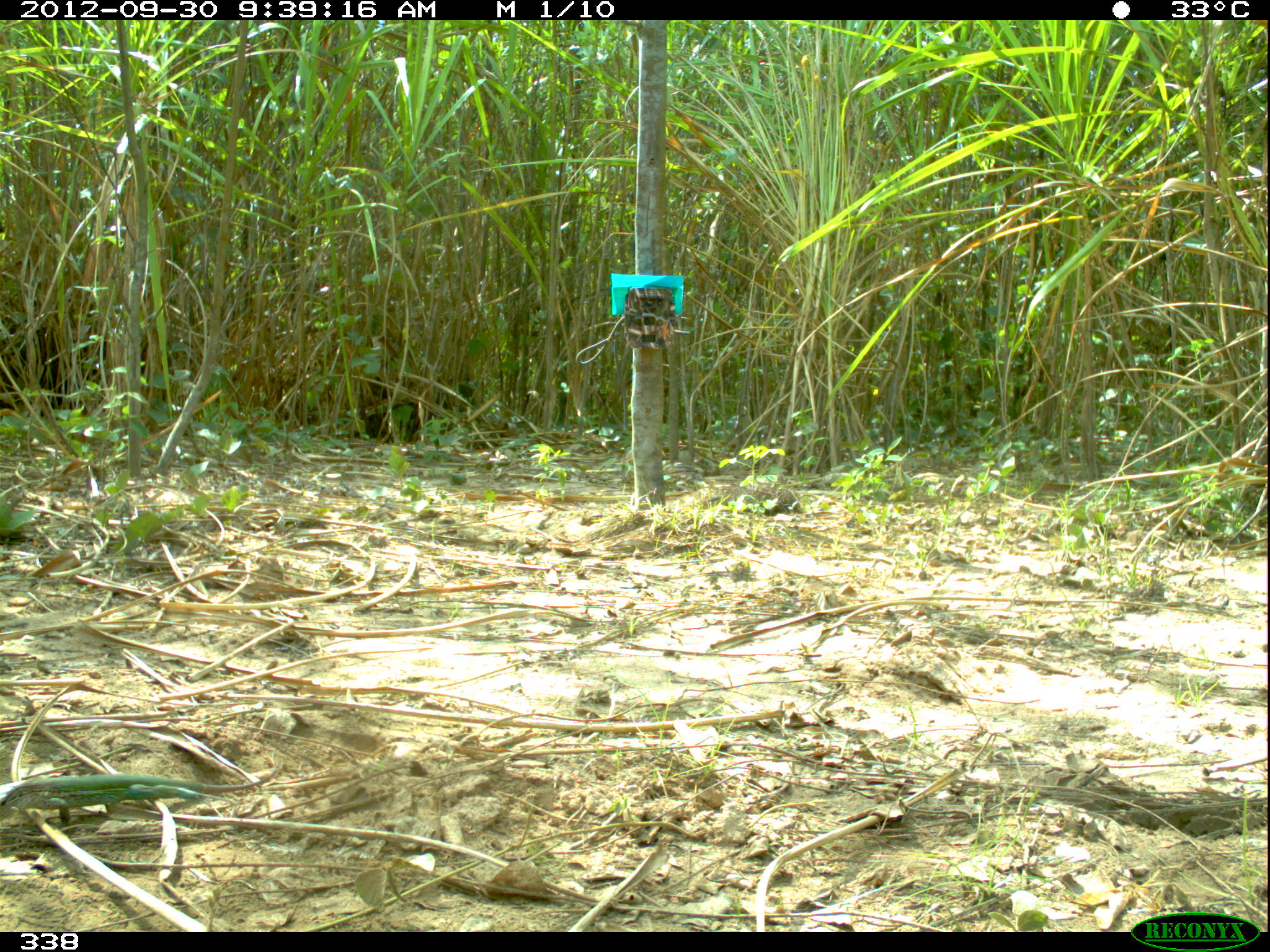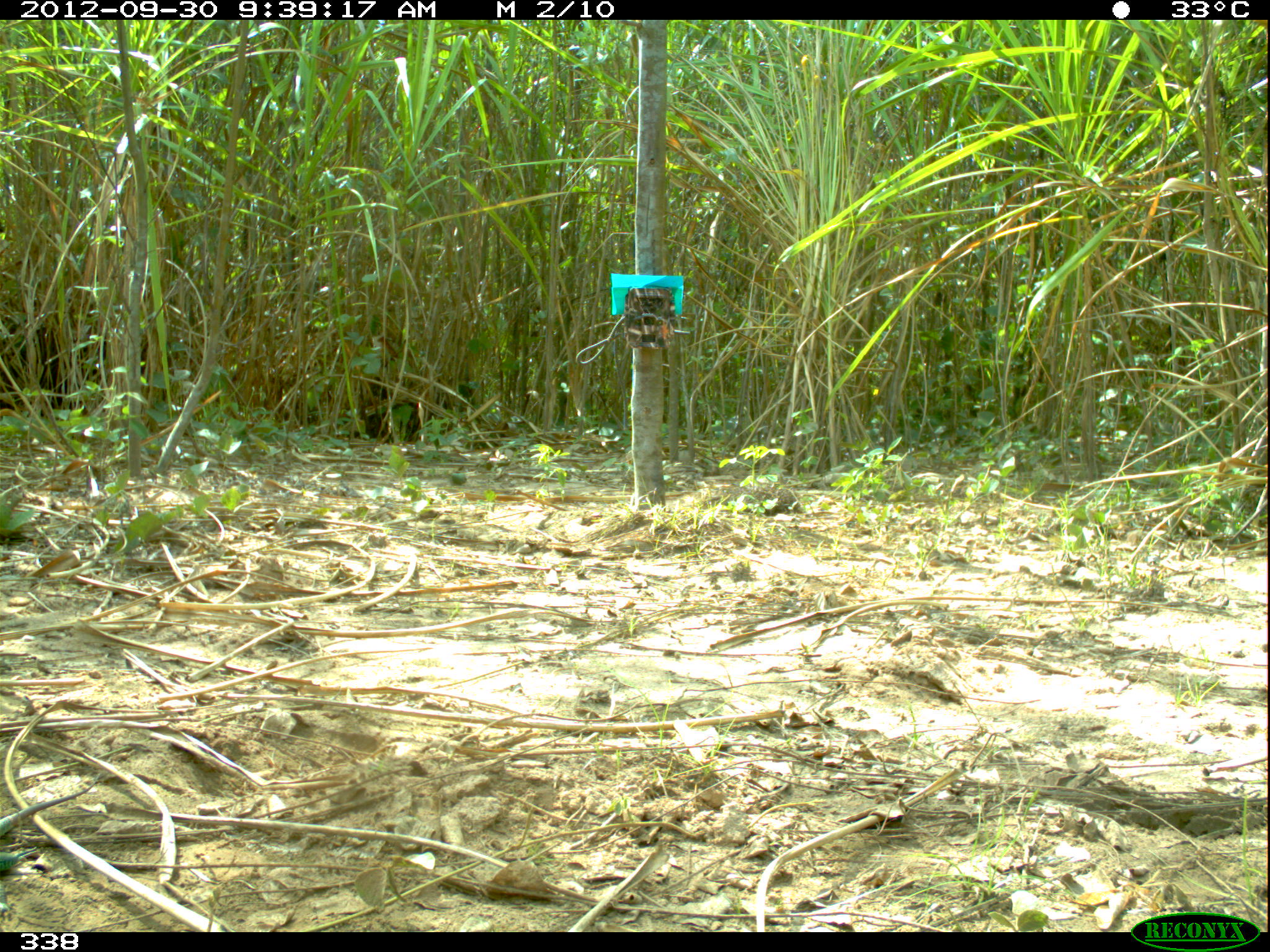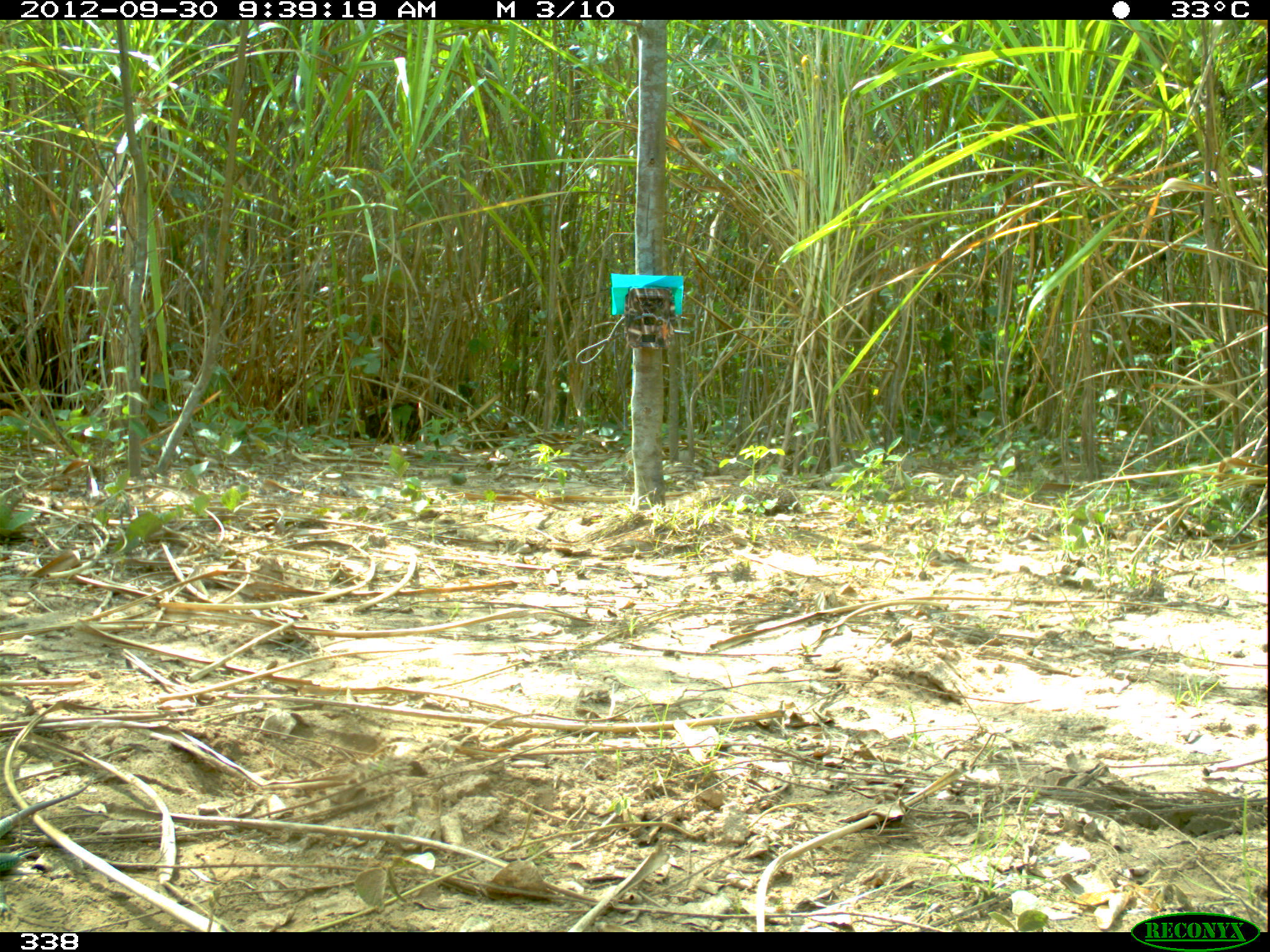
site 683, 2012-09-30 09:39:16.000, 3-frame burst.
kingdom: Animalia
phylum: Chordata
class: Reptilia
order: Squamata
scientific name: Squamata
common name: lizard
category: unknown lizard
Unknown lizard (lizard) (Squamata).